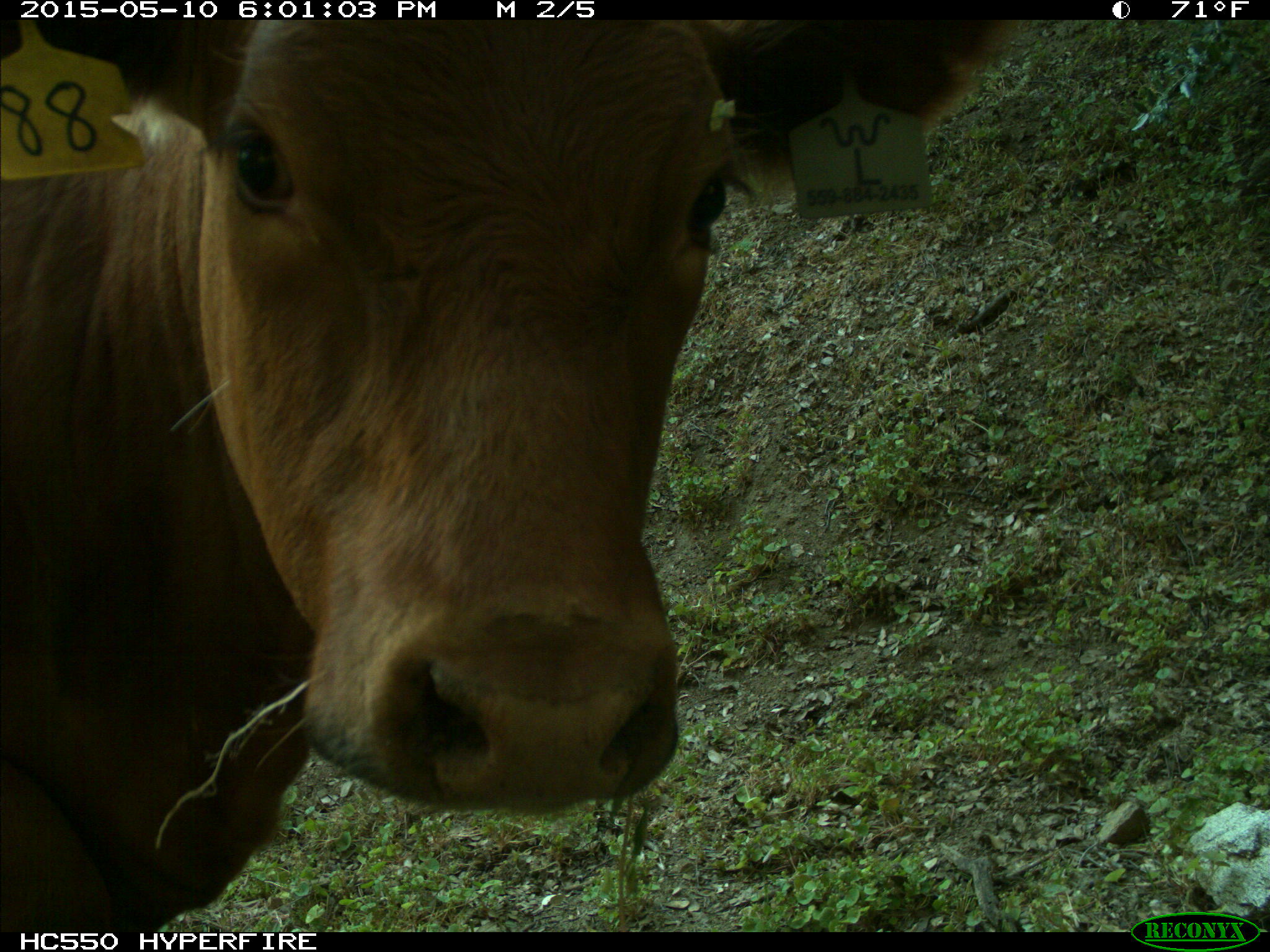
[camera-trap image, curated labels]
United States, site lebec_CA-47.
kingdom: Animalia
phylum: Chordata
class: Mammalia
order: Artiodactyla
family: Bovidae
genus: Bos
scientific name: Bos taurus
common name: domestic cow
Bos taurus (domestic cow).